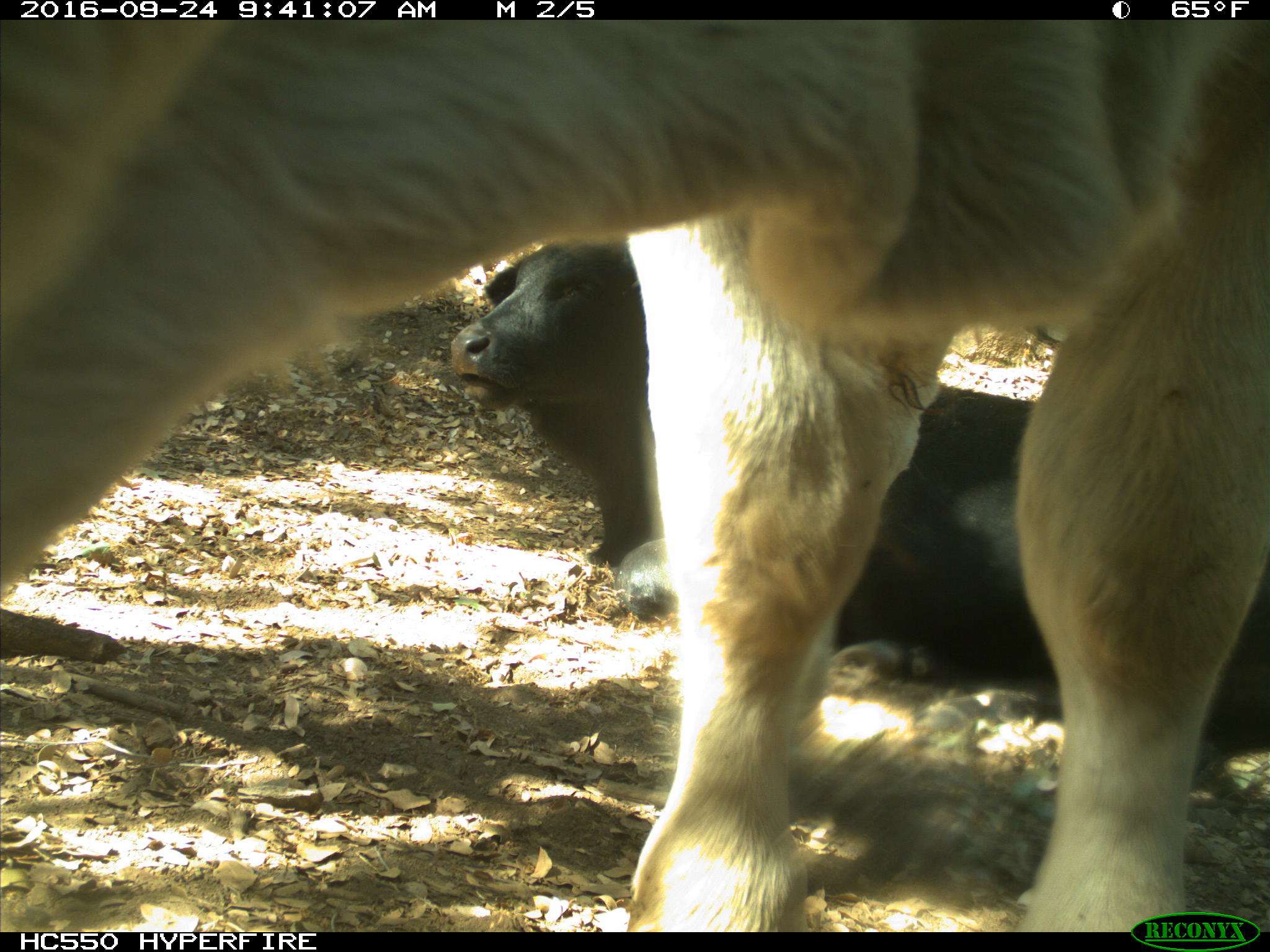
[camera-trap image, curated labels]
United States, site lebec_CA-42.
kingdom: Animalia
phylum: Chordata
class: Mammalia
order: Artiodactyla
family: Bovidae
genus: Bos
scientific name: Bos taurus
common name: domestic cow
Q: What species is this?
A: Bos taurus (domestic cow).